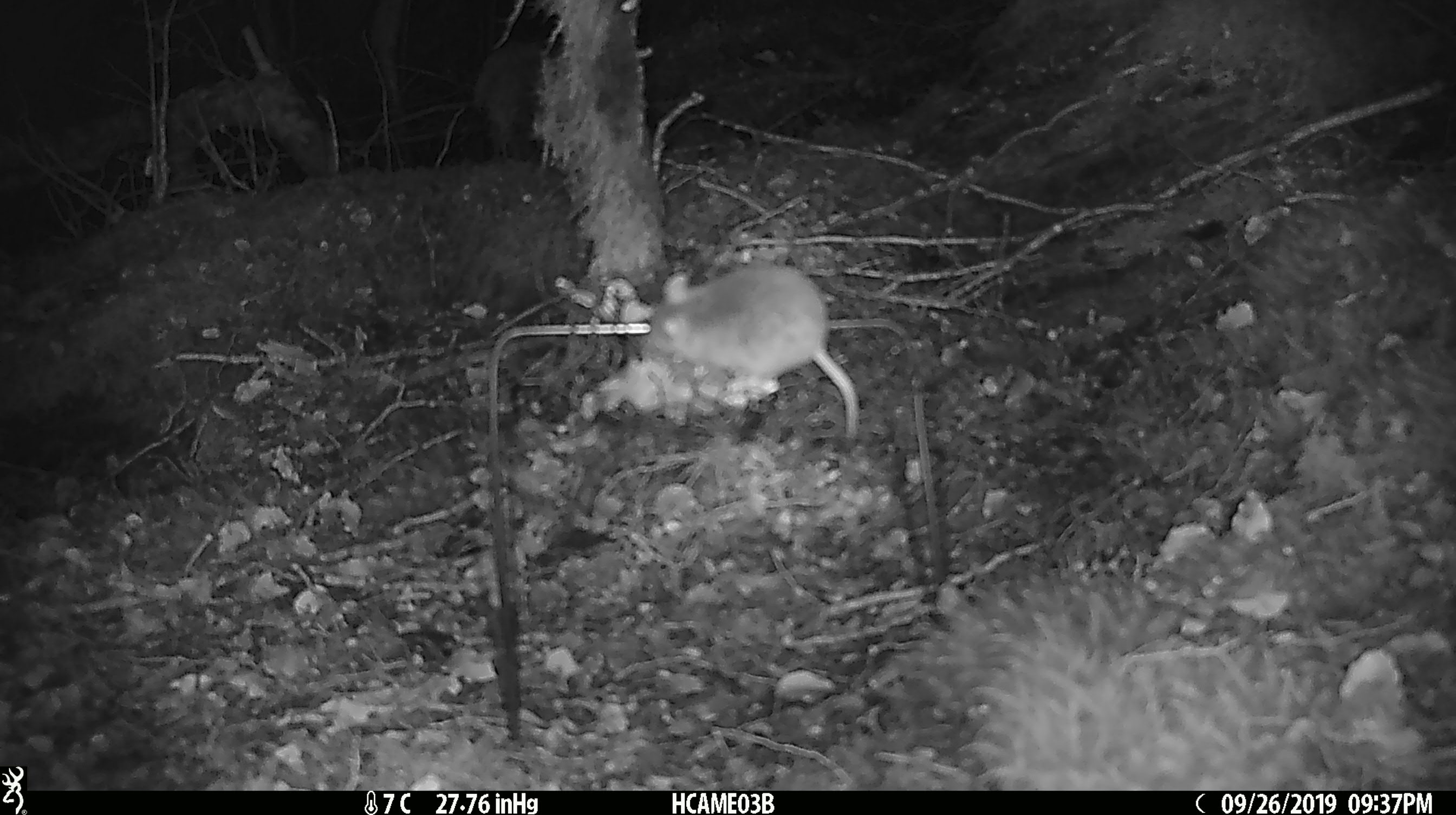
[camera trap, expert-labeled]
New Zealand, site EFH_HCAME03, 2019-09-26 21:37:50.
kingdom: Animalia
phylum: Chordata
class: Mammalia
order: Rodentia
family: Muridae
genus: Mus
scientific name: Mus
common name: mouse